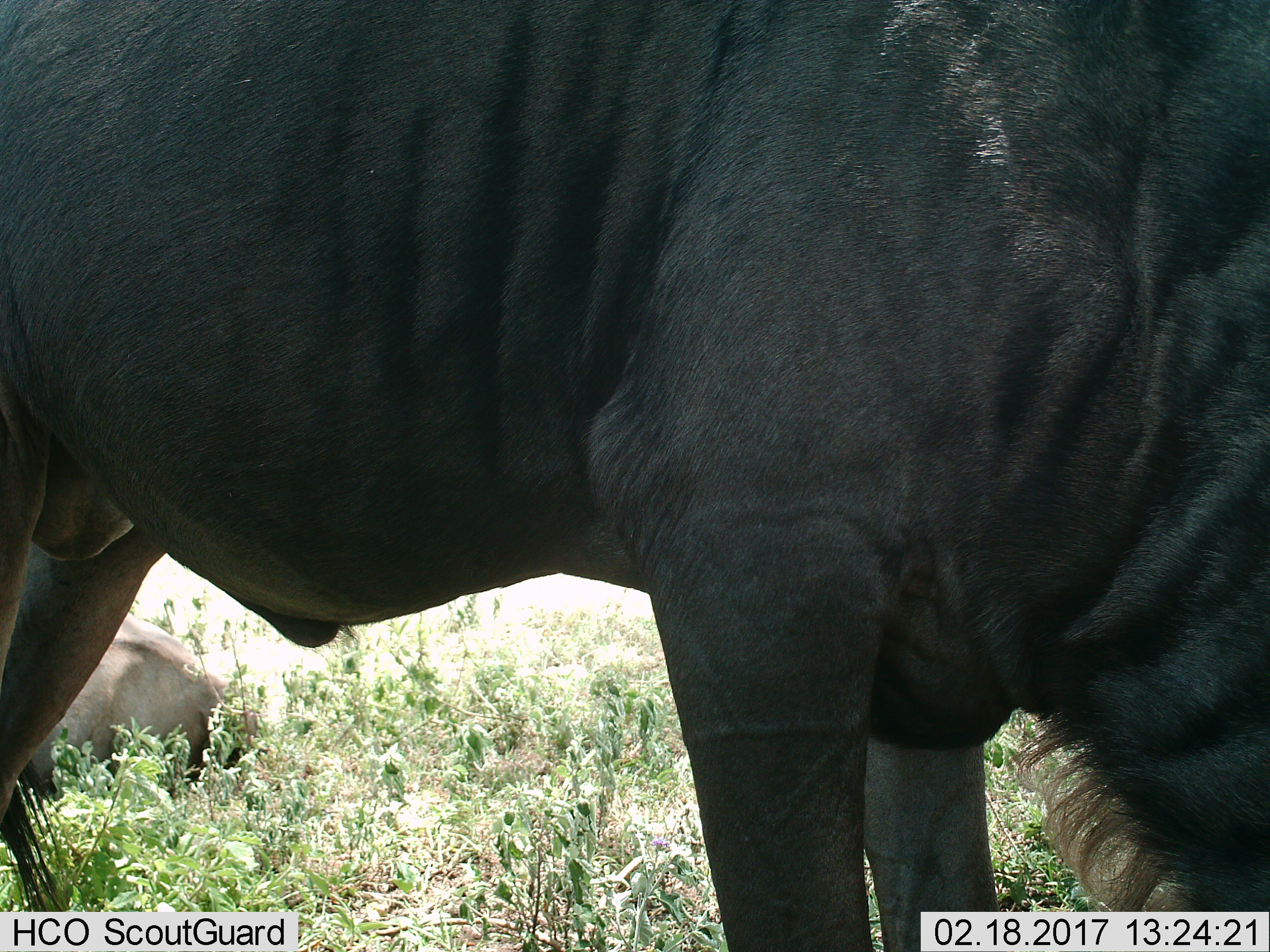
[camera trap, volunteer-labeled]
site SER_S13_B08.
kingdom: Animalia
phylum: Chordata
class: Mammalia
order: Artiodactyla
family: Bovidae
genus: Connochaetes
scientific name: Connochaetes taurinus taurinus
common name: blue wildebeest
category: wildebeestblue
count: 2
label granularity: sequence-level